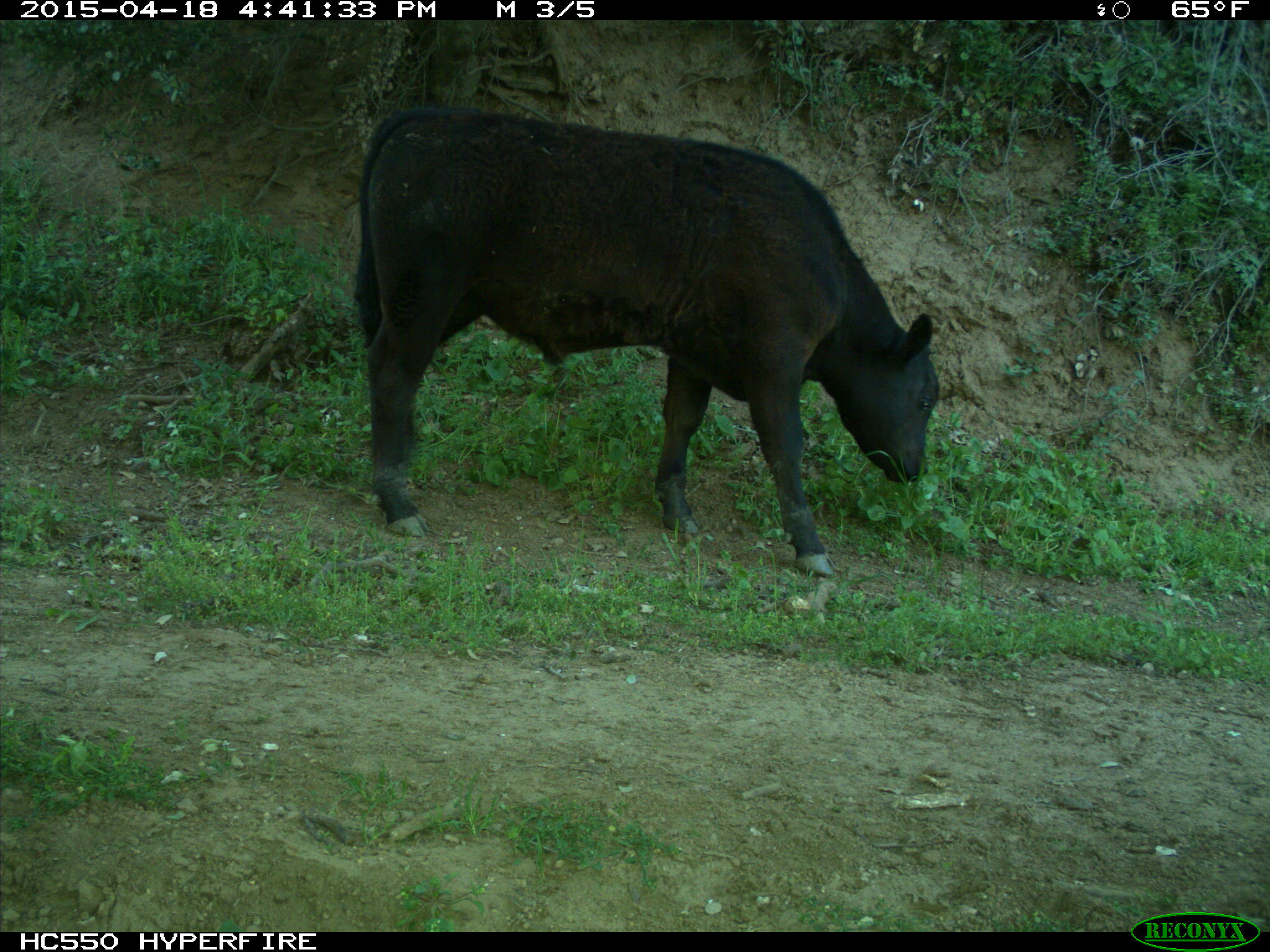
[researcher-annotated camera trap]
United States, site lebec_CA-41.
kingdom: Animalia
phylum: Chordata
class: Mammalia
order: Artiodactyla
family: Bovidae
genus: Bos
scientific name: Bos taurus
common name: domestic cow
Bos taurus (domestic cow).